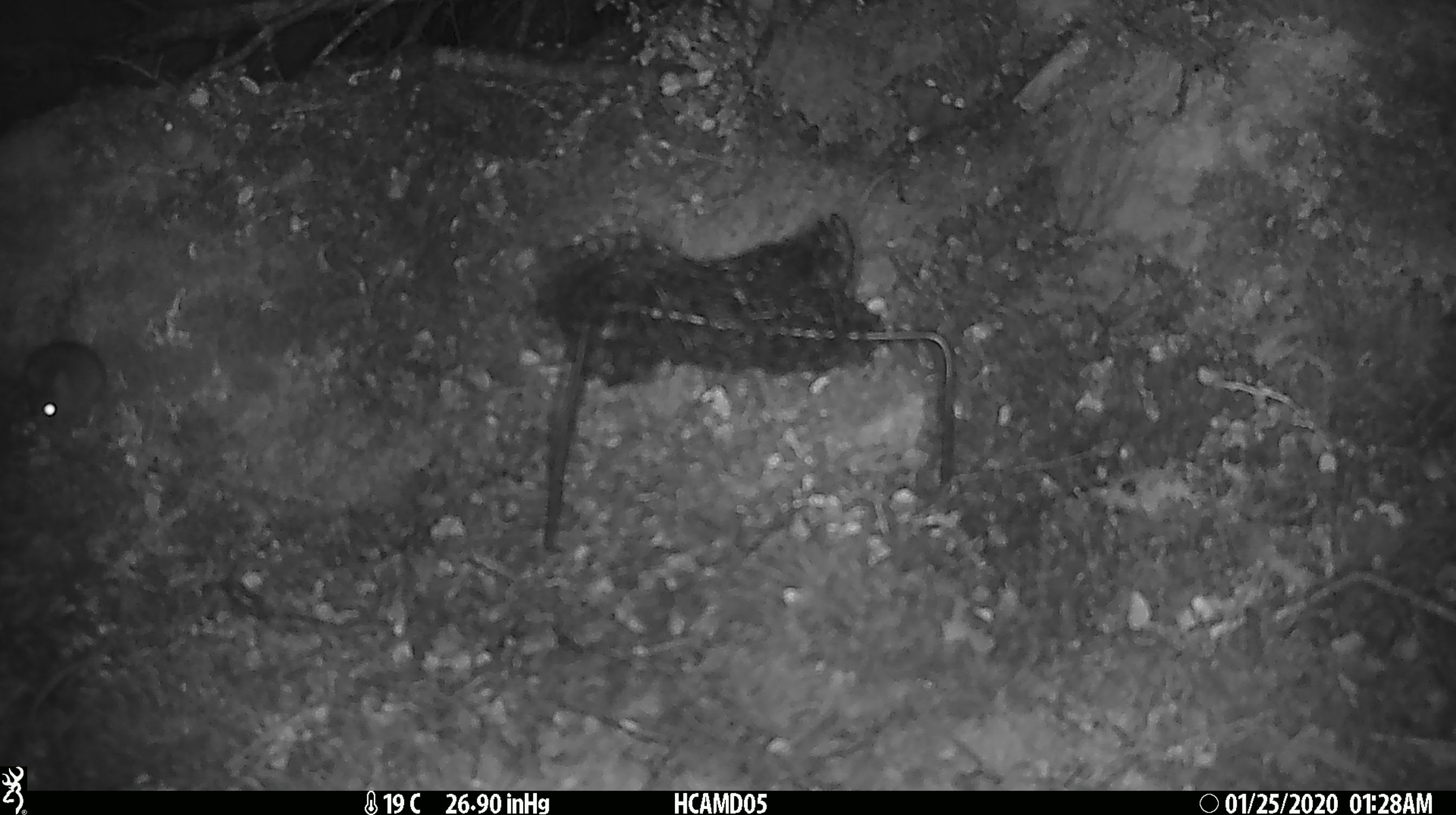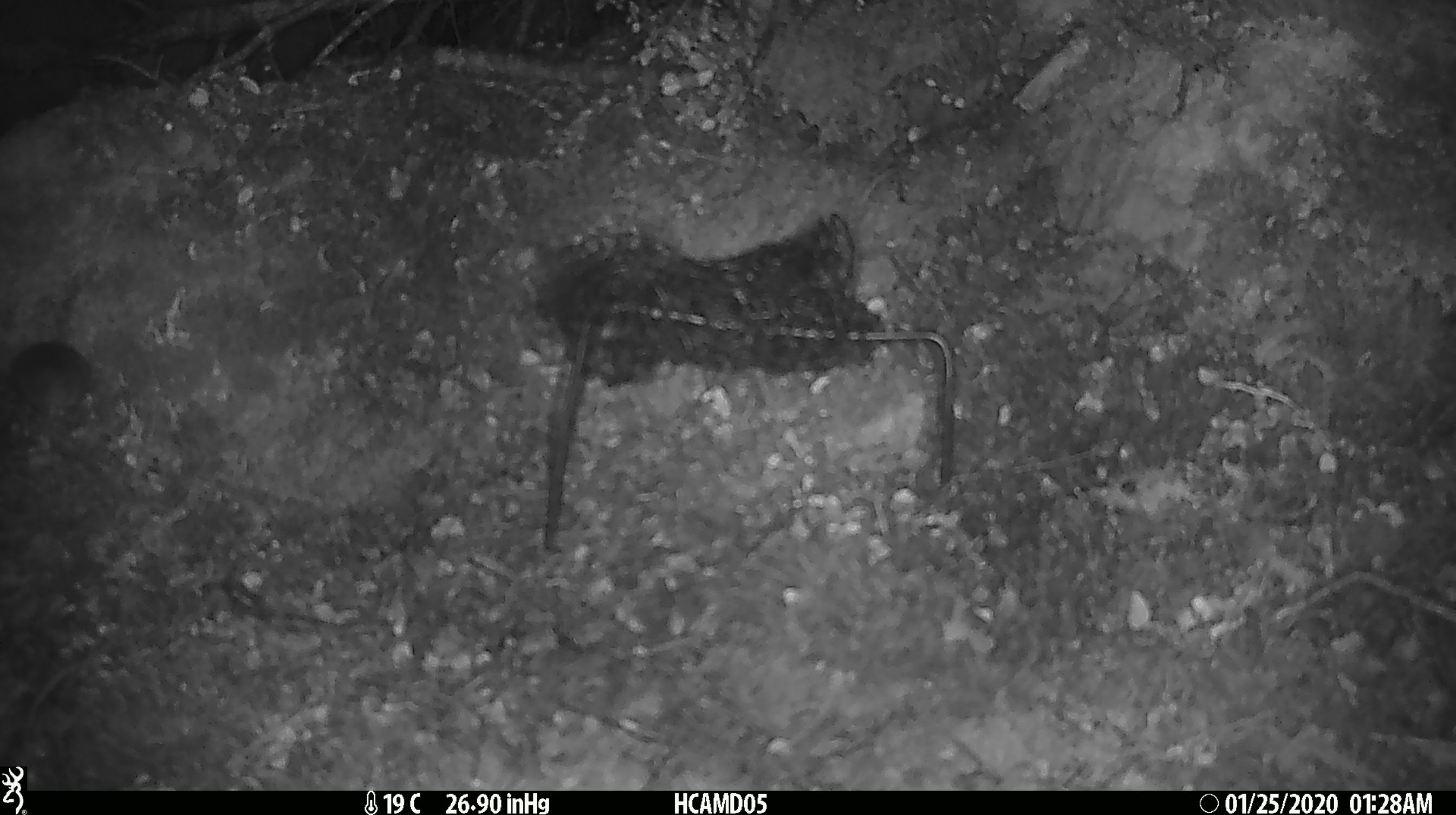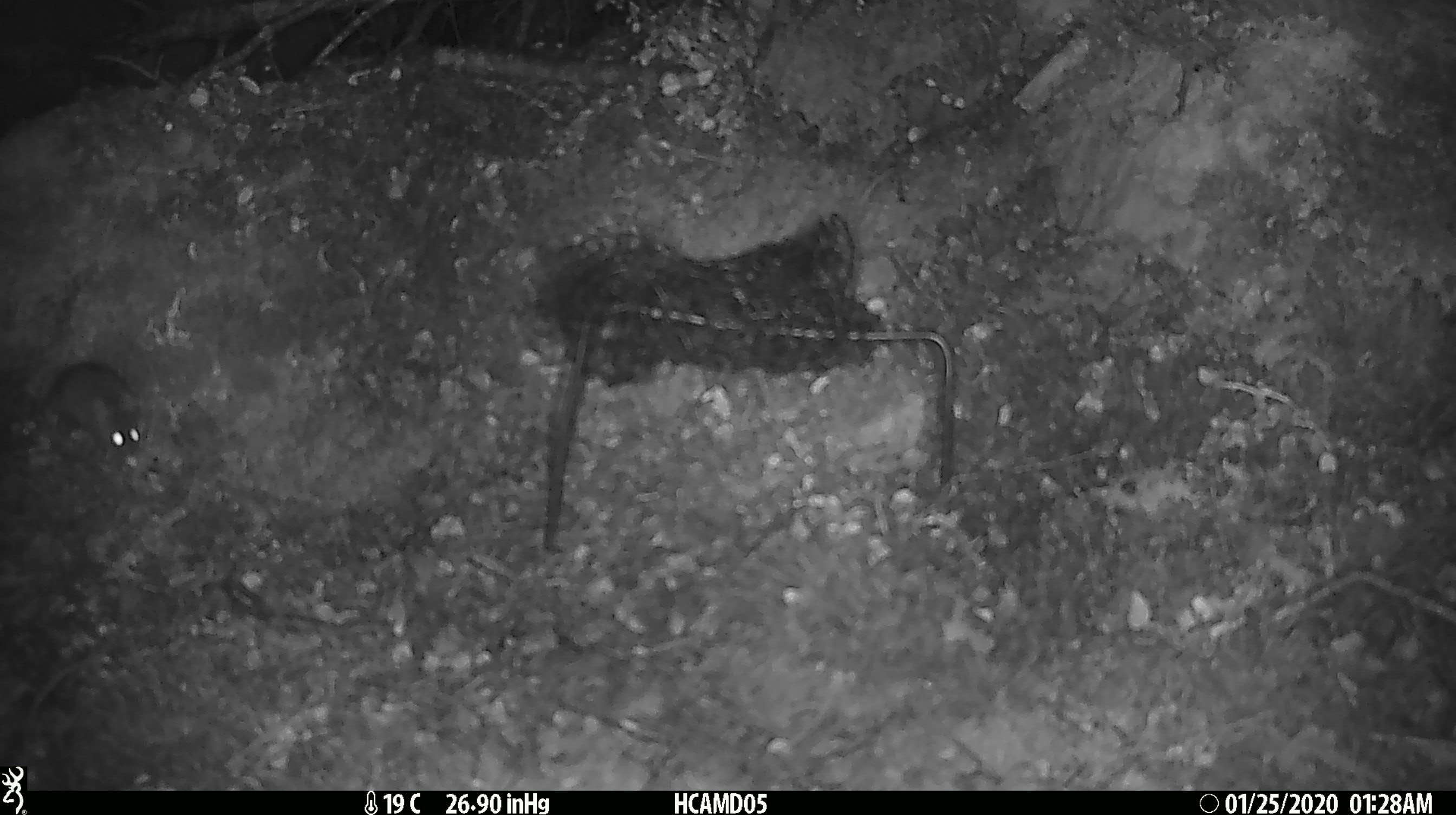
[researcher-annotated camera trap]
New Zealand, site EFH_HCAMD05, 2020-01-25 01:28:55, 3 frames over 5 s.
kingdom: Animalia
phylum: Chordata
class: Mammalia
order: Rodentia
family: Muridae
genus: Mus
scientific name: Mus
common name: mouse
Mouse (Mus).